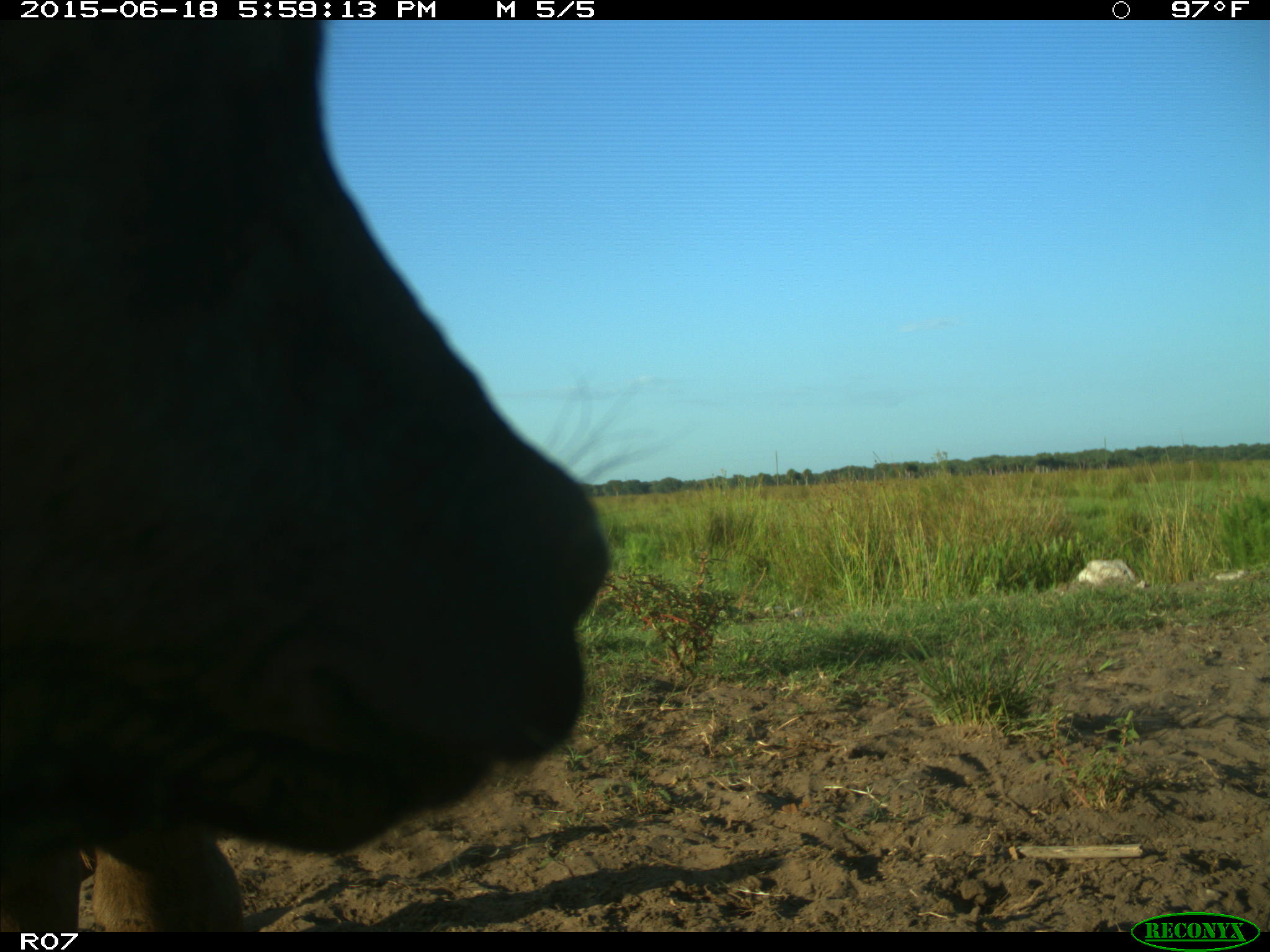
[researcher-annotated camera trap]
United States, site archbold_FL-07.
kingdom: Animalia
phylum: Chordata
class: Mammalia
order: Artiodactyla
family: Bovidae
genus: Bos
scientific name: Bos taurus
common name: domestic cow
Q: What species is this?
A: Bos taurus (domestic cow).